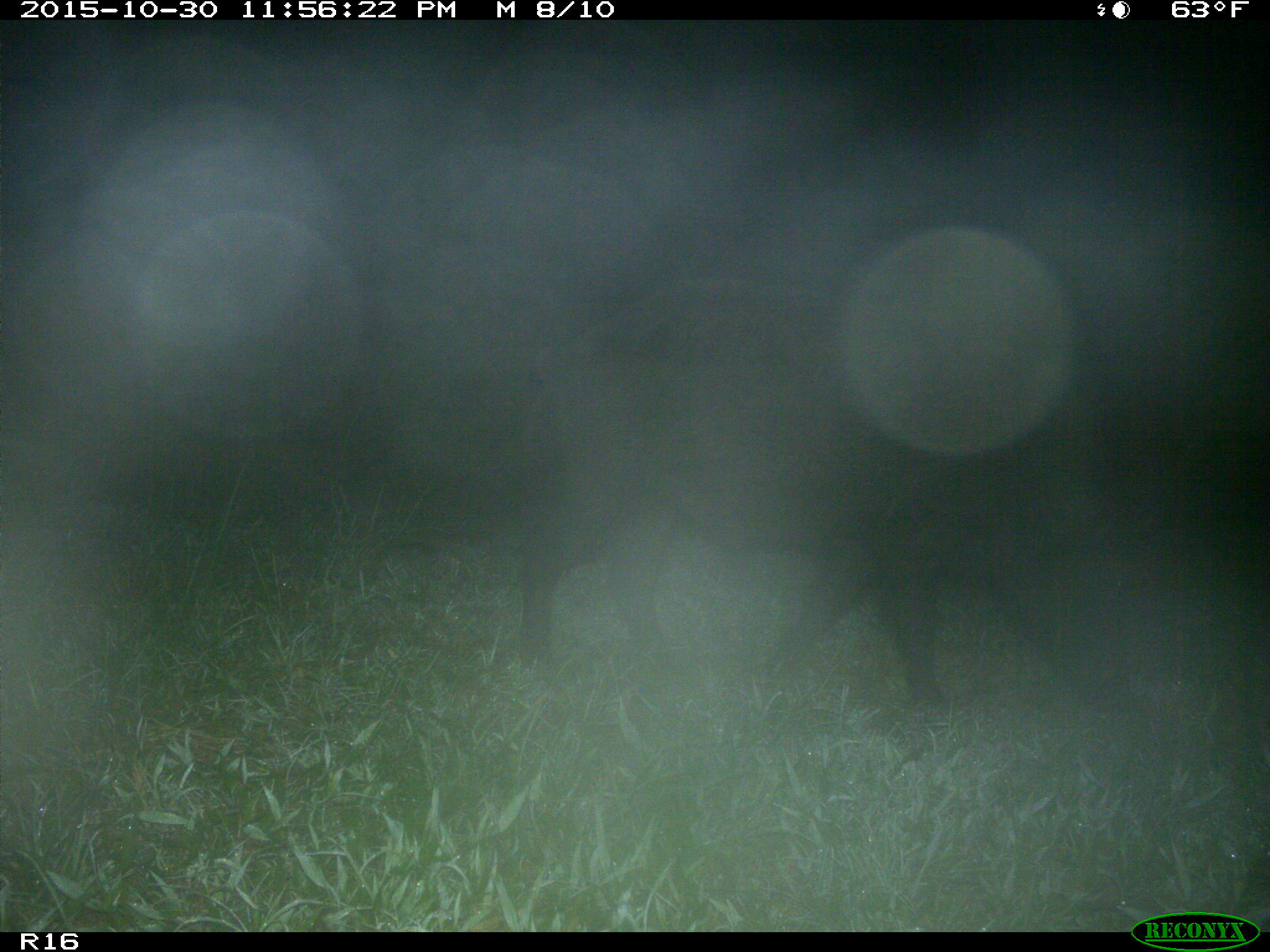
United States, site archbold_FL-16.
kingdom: Animalia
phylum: Chordata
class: Mammalia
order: Artiodactyla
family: Suidae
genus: Sus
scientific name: Sus scrofa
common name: wild boar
Sus scrofa (wild boar).